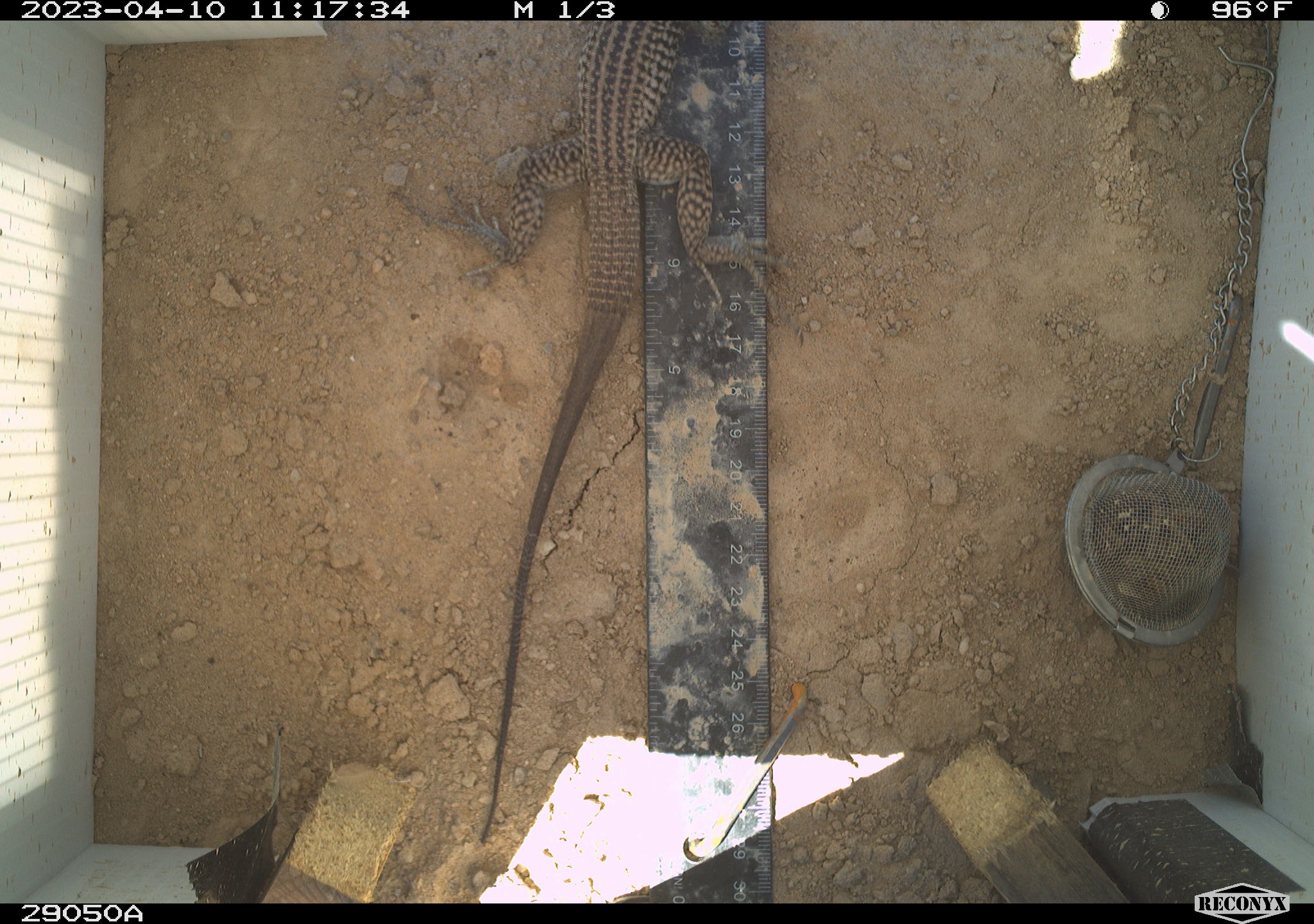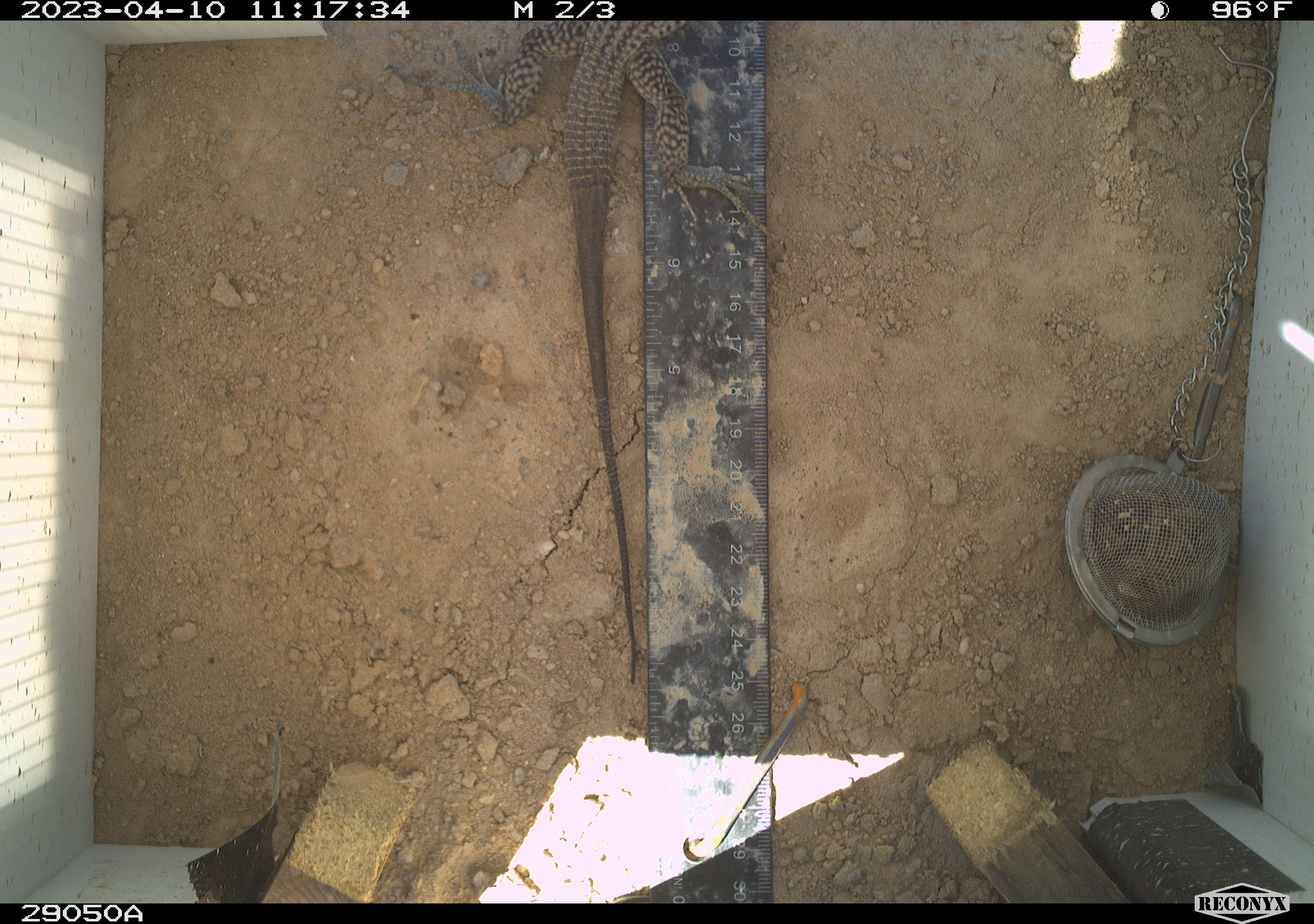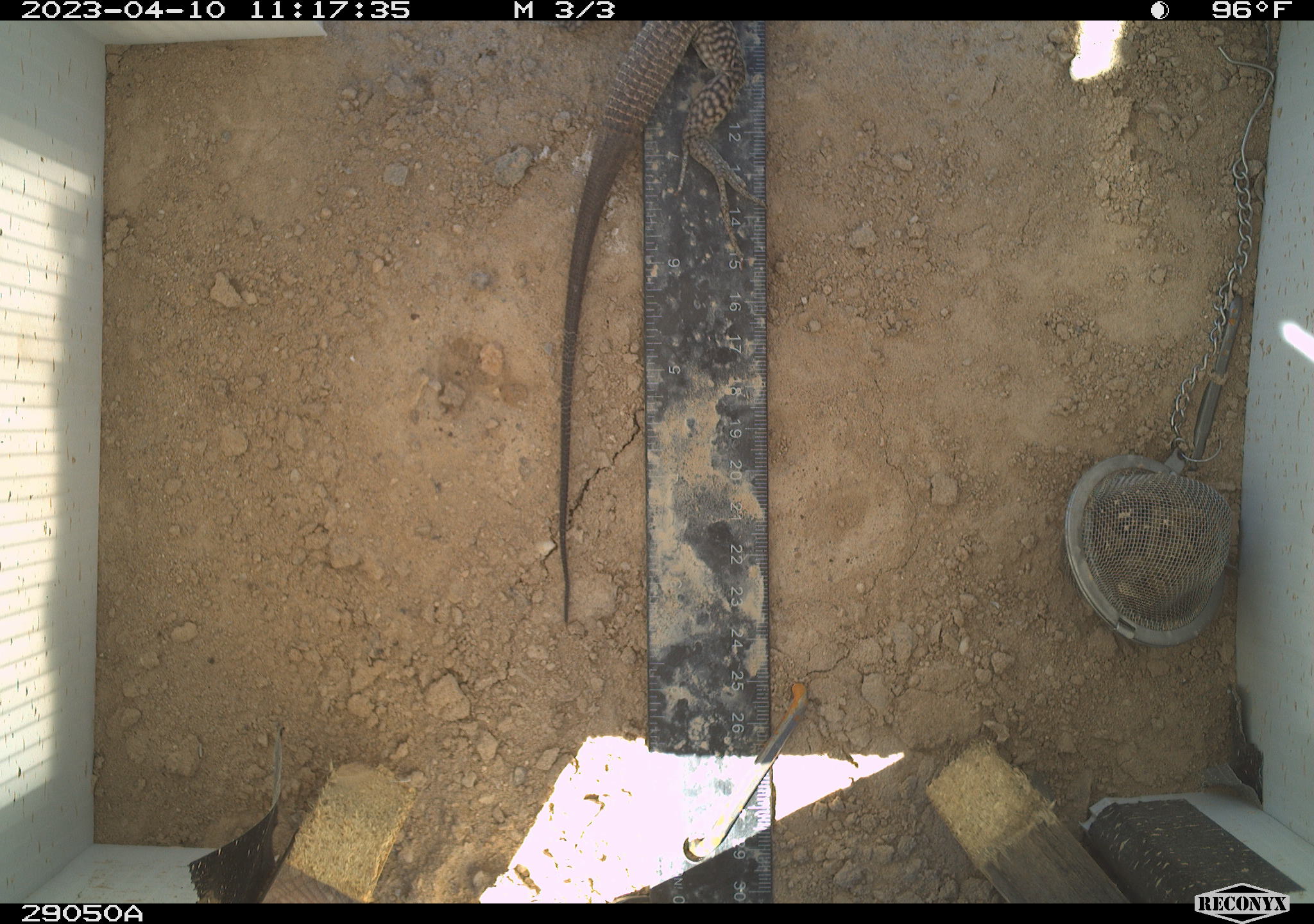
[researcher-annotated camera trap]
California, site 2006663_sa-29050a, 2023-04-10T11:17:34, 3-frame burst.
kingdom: Animalia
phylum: Chordata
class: Reptilia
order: Squamata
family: Teiidae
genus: Aspidoscelis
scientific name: Aspidoscelis tigris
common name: western whiptail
Western whiptail (Aspidoscelis tigris).